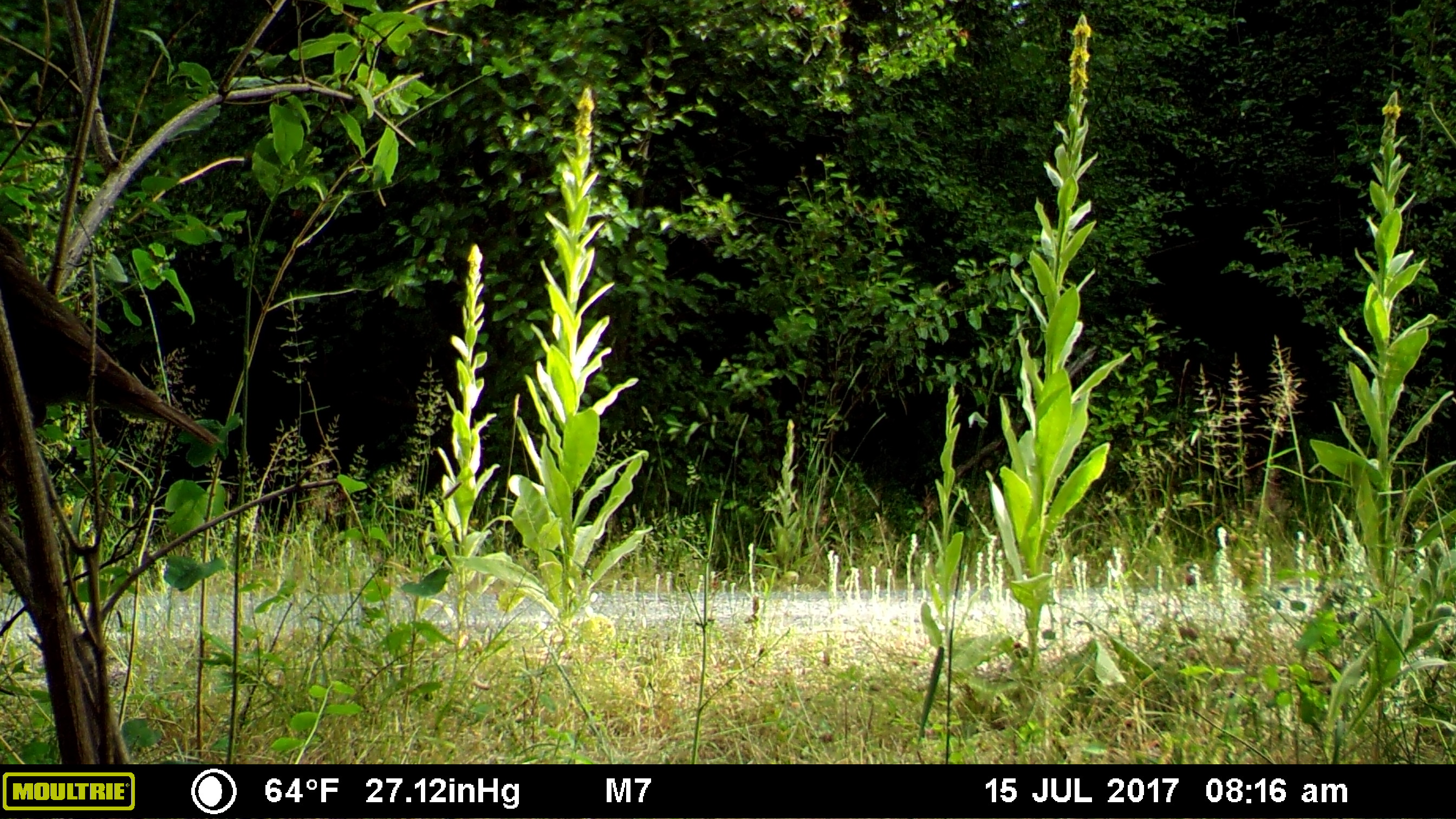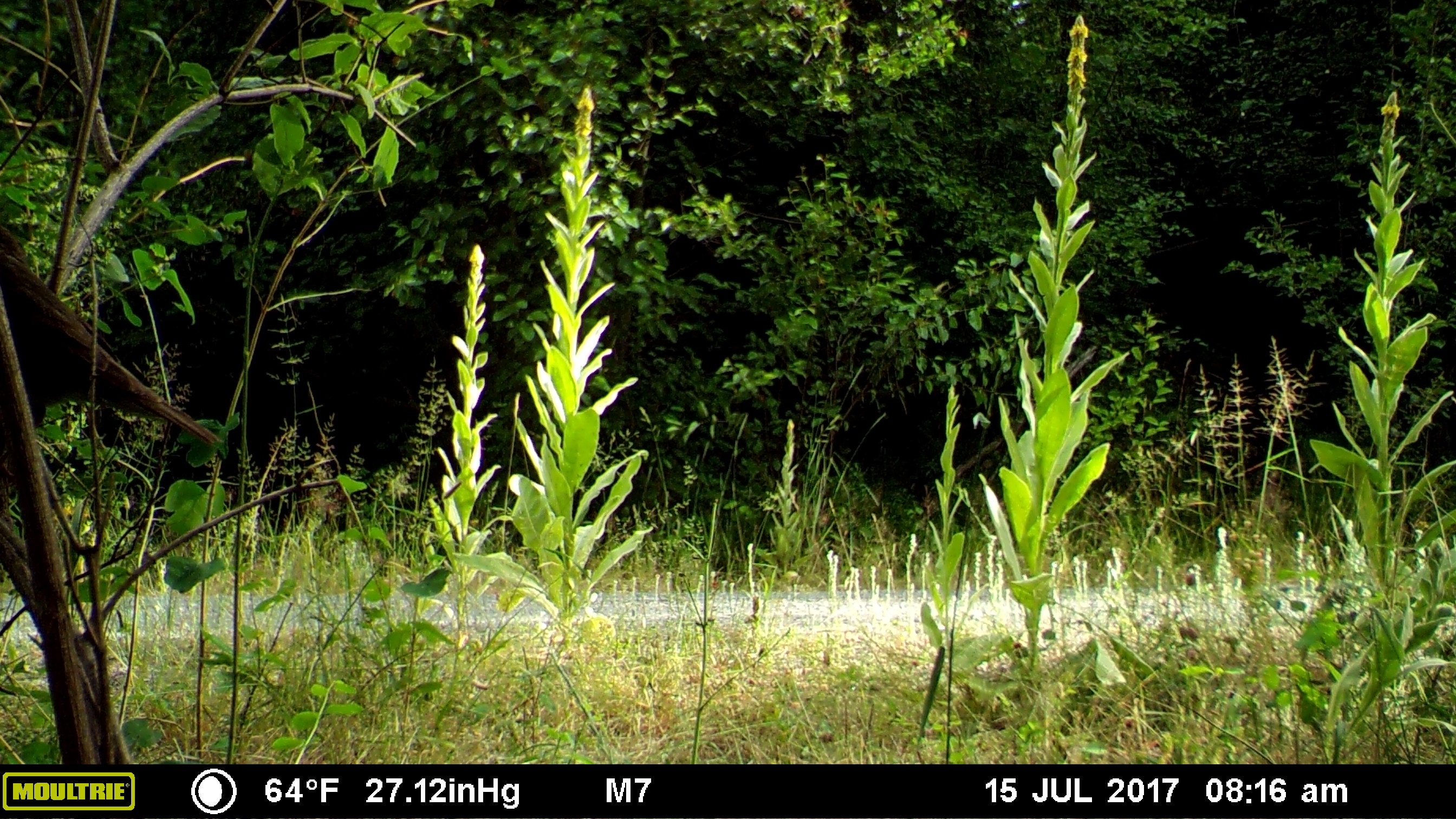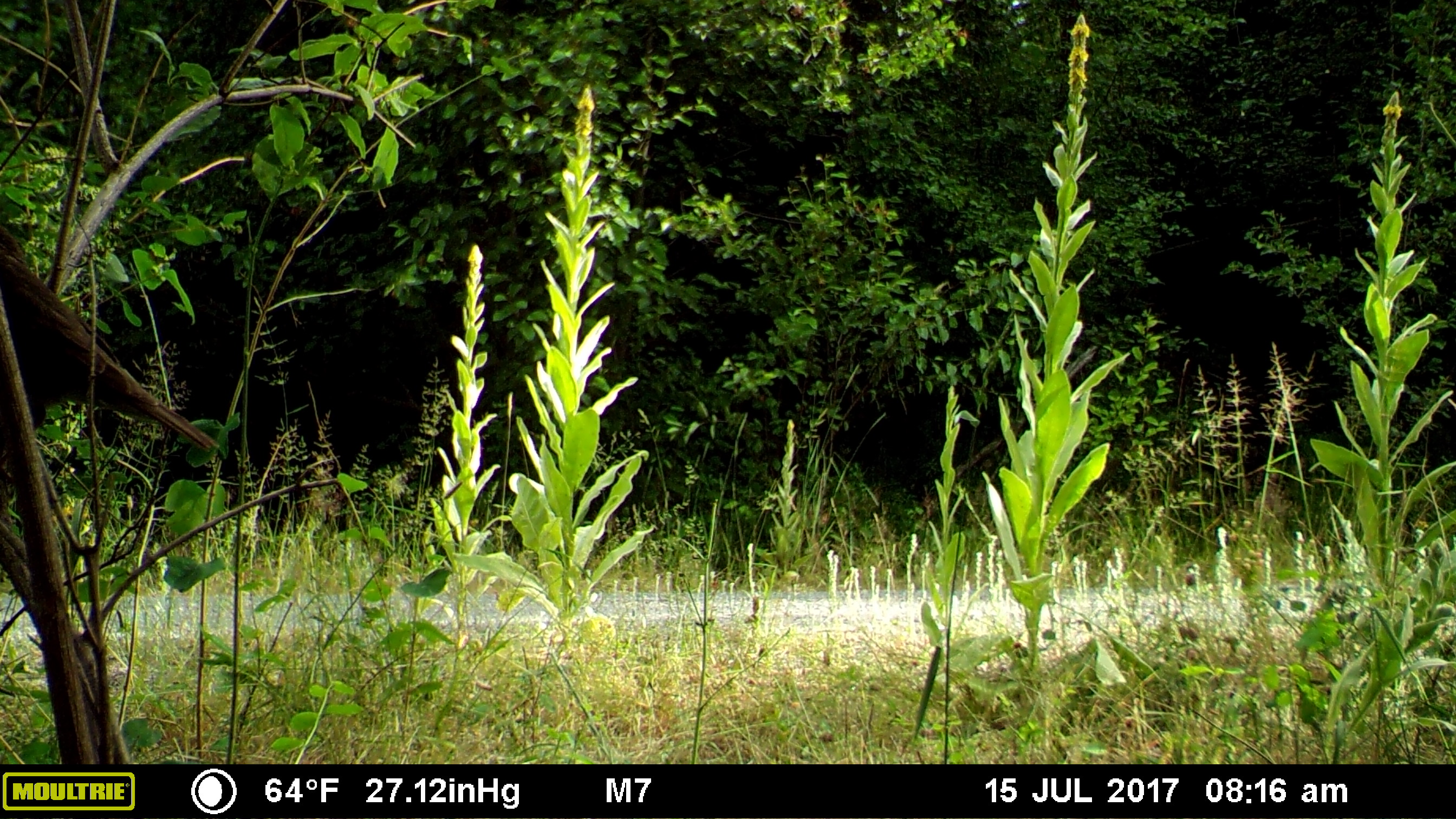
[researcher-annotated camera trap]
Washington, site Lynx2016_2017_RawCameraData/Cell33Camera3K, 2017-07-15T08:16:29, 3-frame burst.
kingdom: Animalia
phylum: Chordata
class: Aves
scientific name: Aves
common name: birds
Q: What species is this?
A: Aves (birds).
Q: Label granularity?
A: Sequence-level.